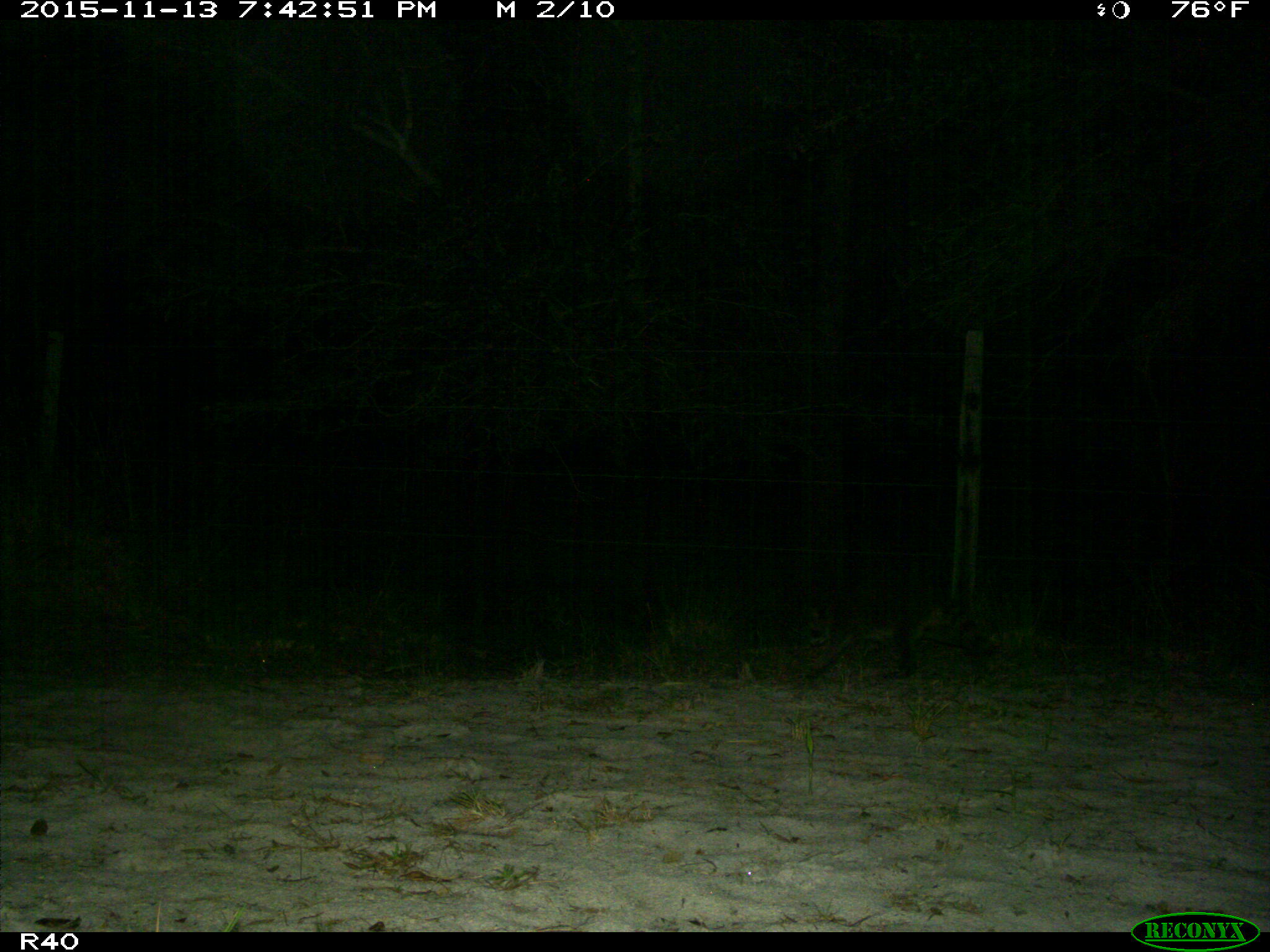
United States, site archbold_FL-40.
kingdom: Animalia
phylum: Chordata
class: Mammalia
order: Carnivora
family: Procyonidae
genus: Procyon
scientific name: Procyon lotor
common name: common raccoon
Procyon lotor (common raccoon).